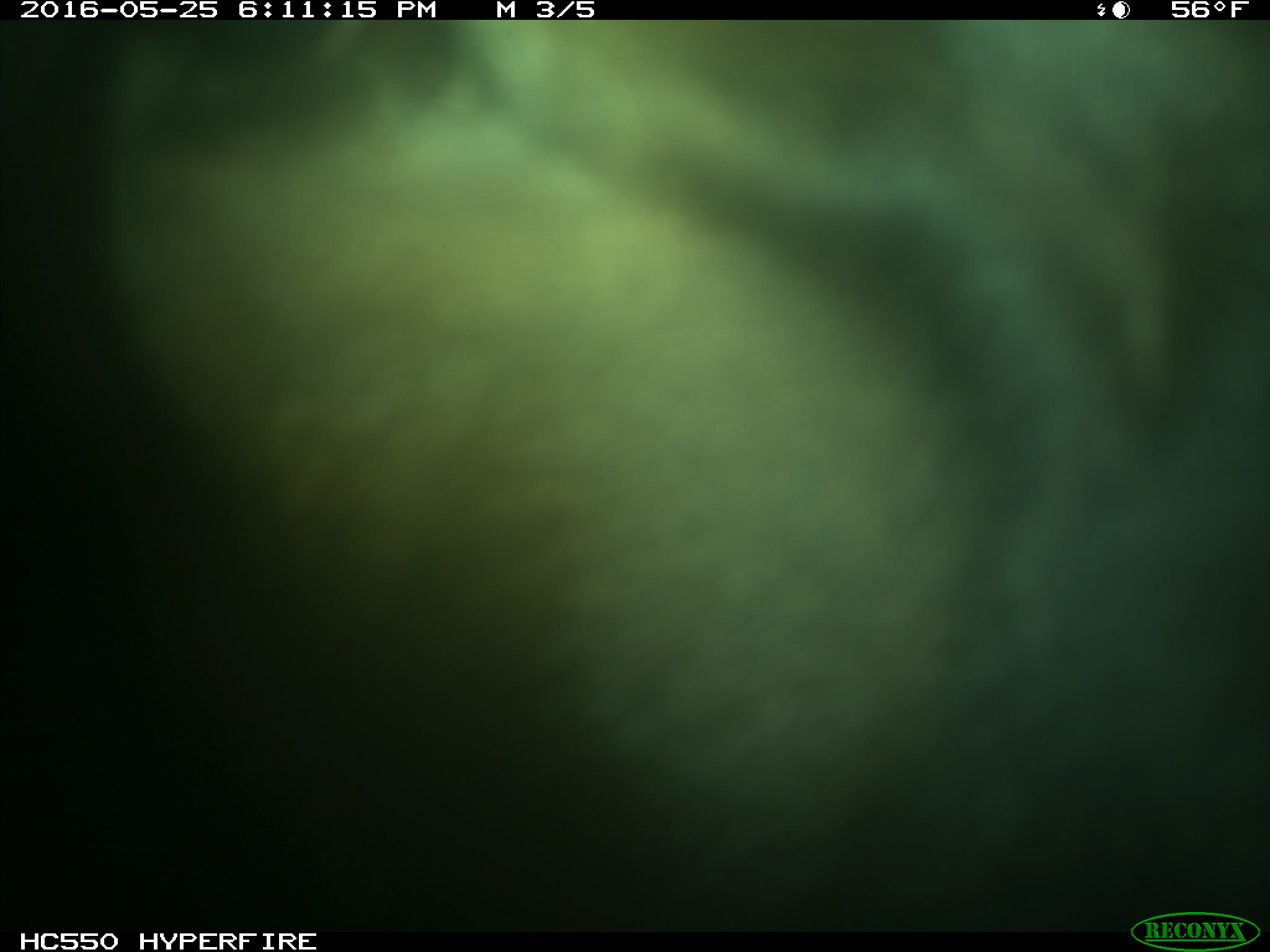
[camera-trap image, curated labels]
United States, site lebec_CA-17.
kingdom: Animalia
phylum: Chordata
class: Mammalia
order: Artiodactyla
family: Bovidae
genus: Bos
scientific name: Bos taurus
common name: domestic cow